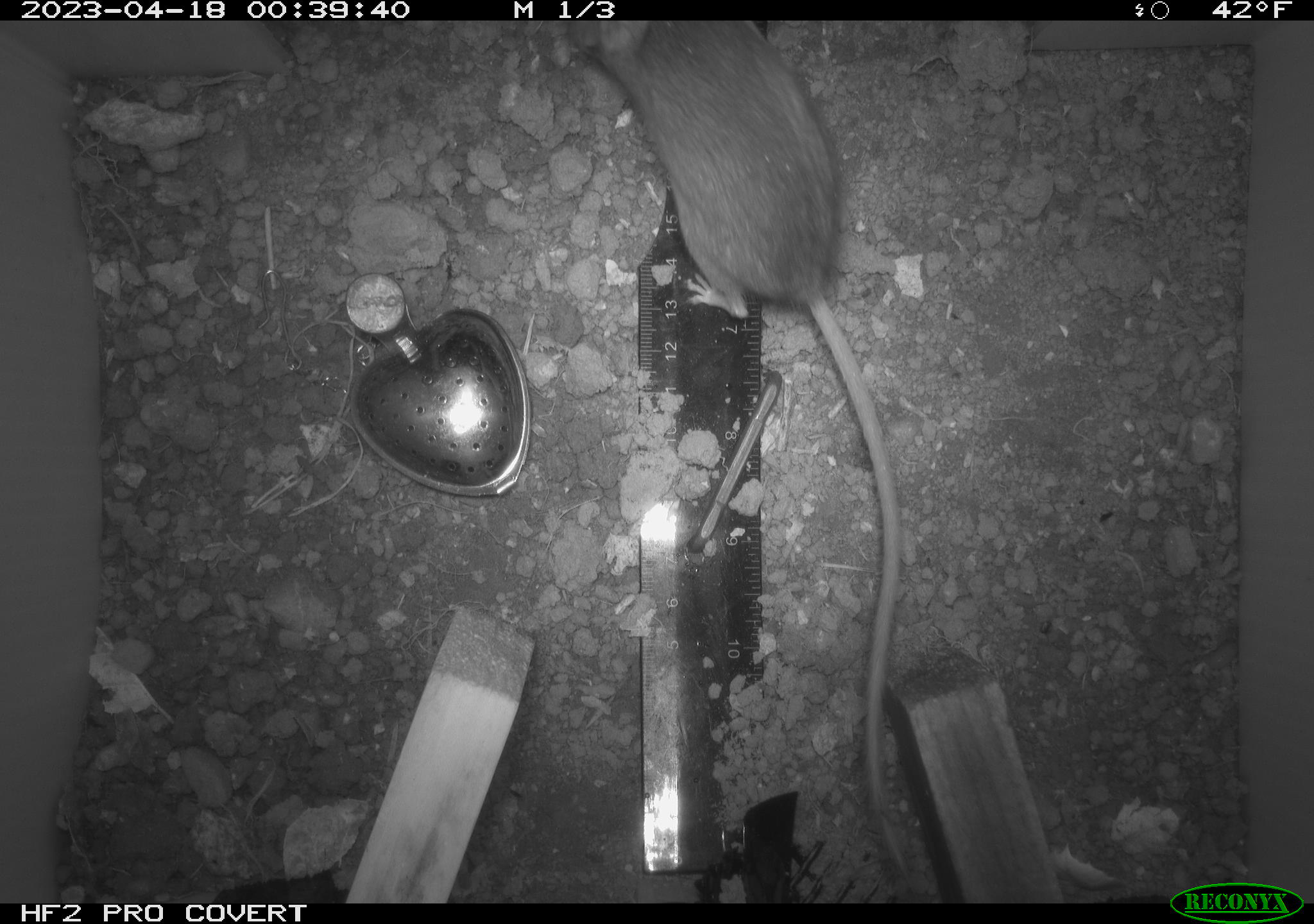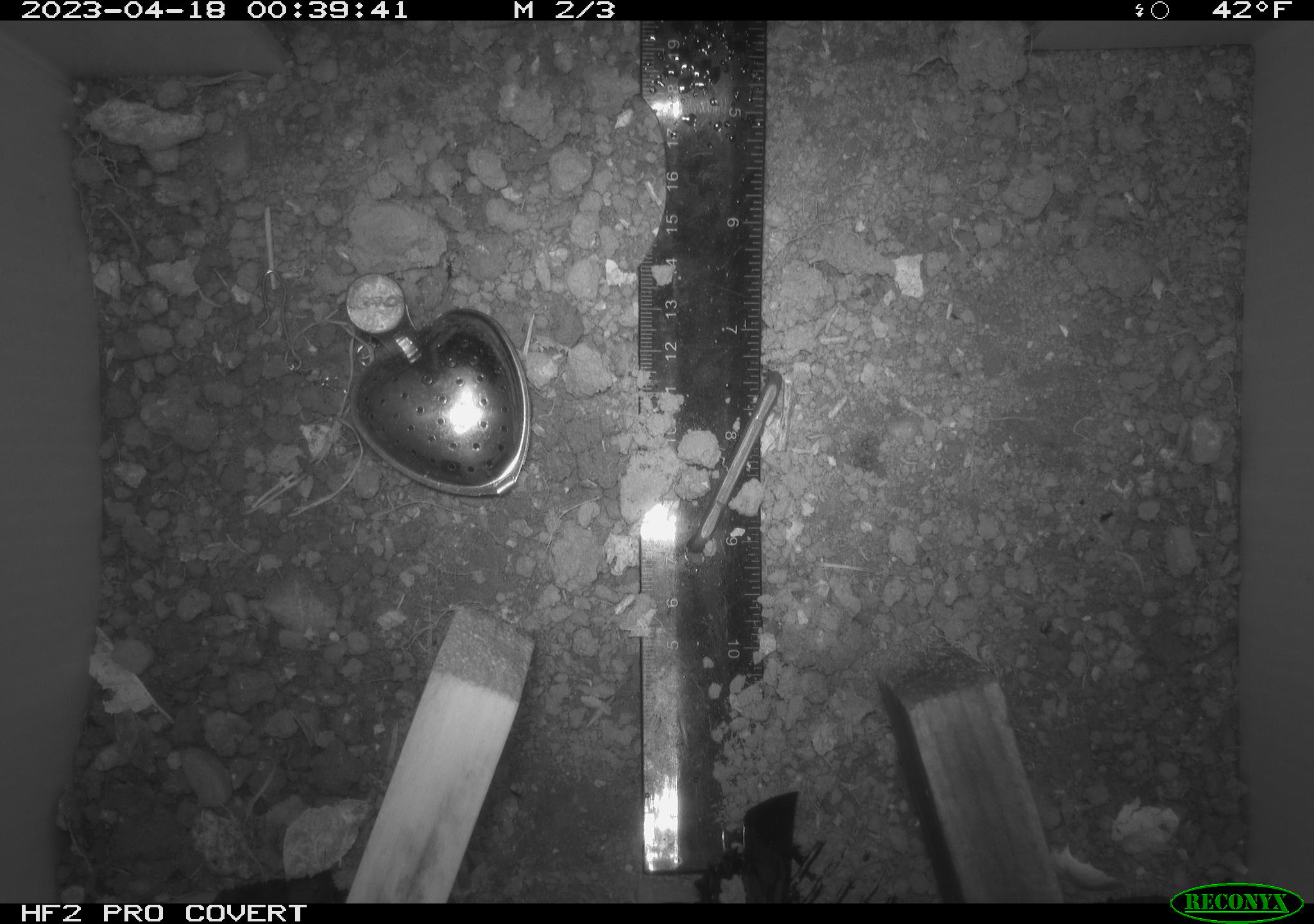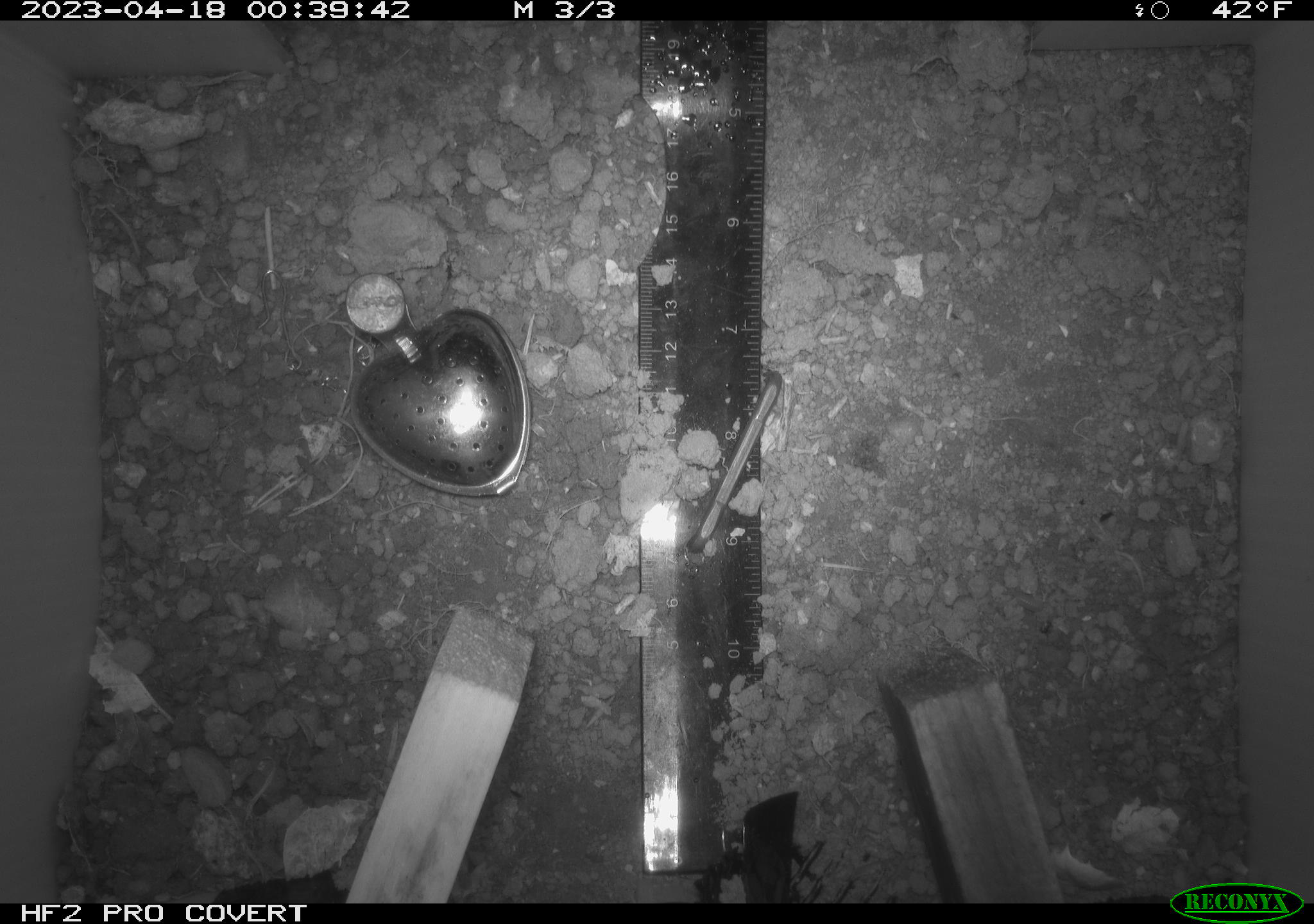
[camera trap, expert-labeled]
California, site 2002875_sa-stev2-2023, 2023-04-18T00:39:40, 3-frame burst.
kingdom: Animalia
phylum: Chordata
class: Mammalia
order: Rodentia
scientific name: Rodentia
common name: mouse species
Mouse species (Rodentia).